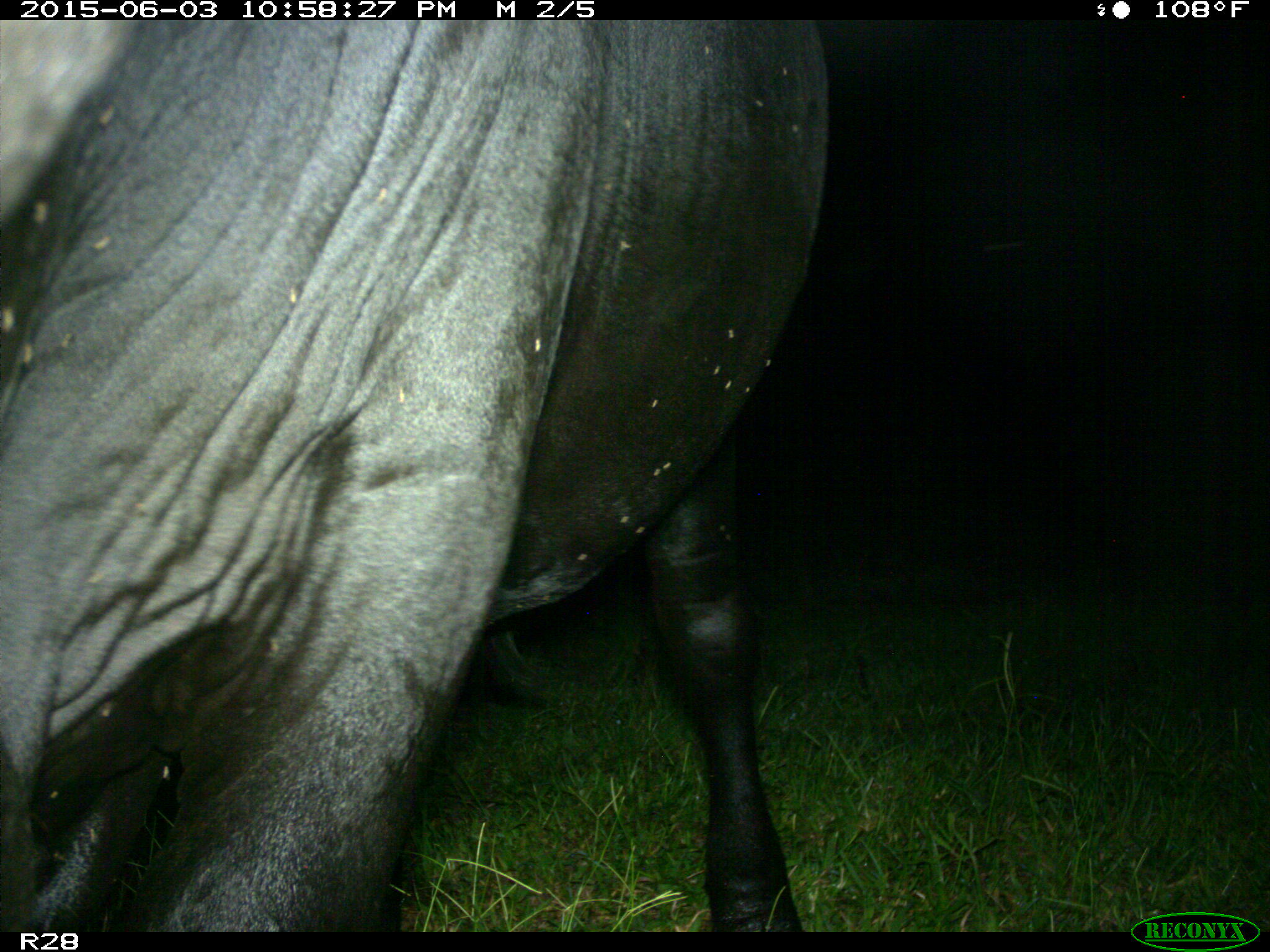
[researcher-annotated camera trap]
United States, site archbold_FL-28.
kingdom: Animalia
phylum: Chordata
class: Mammalia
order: Artiodactyla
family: Bovidae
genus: Bos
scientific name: Bos taurus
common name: domestic cow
Bos taurus (domestic cow).